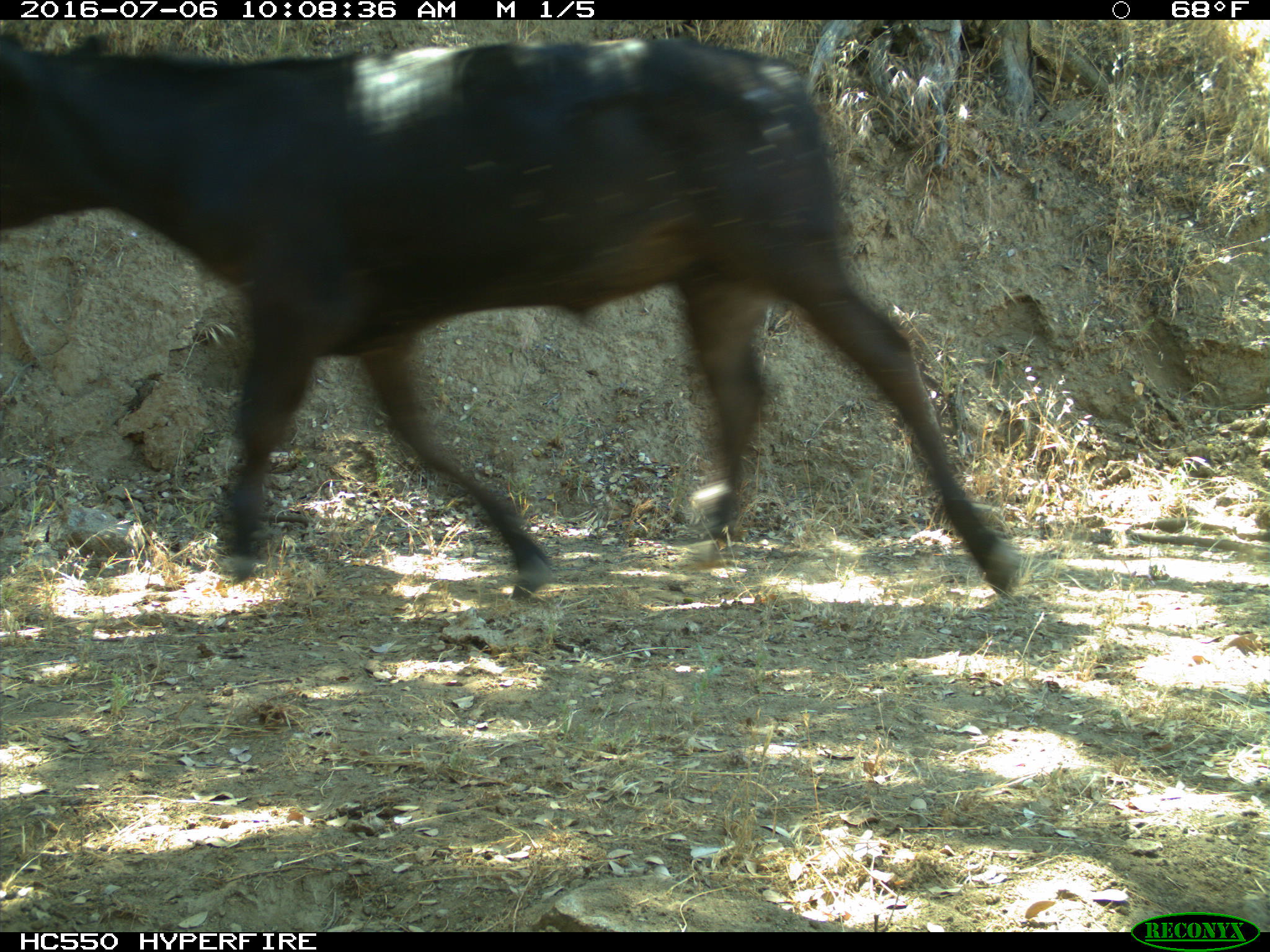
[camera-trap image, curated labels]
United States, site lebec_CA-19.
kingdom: Animalia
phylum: Chordata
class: Mammalia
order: Artiodactyla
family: Bovidae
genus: Bos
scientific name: Bos taurus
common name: domestic cow